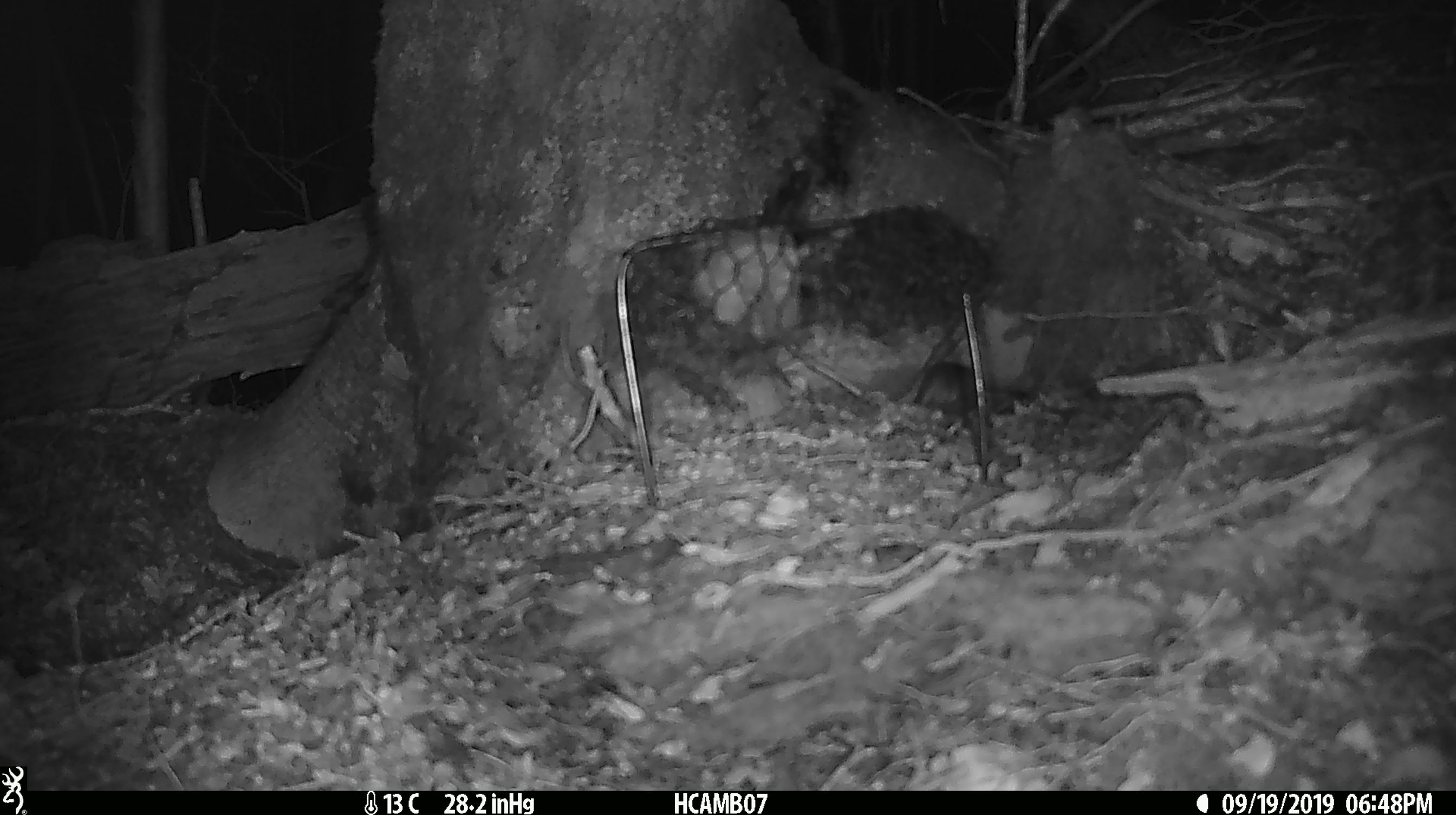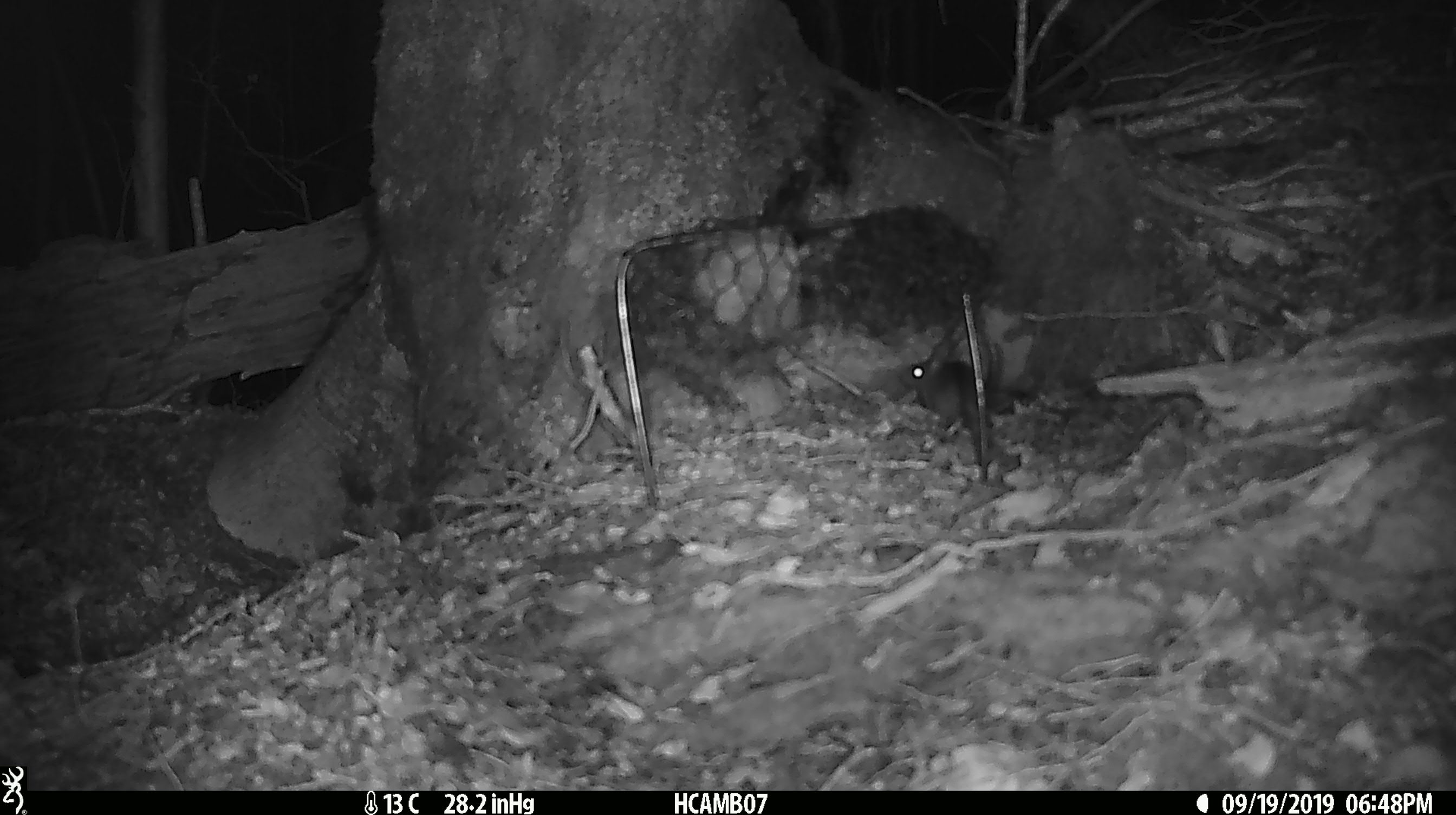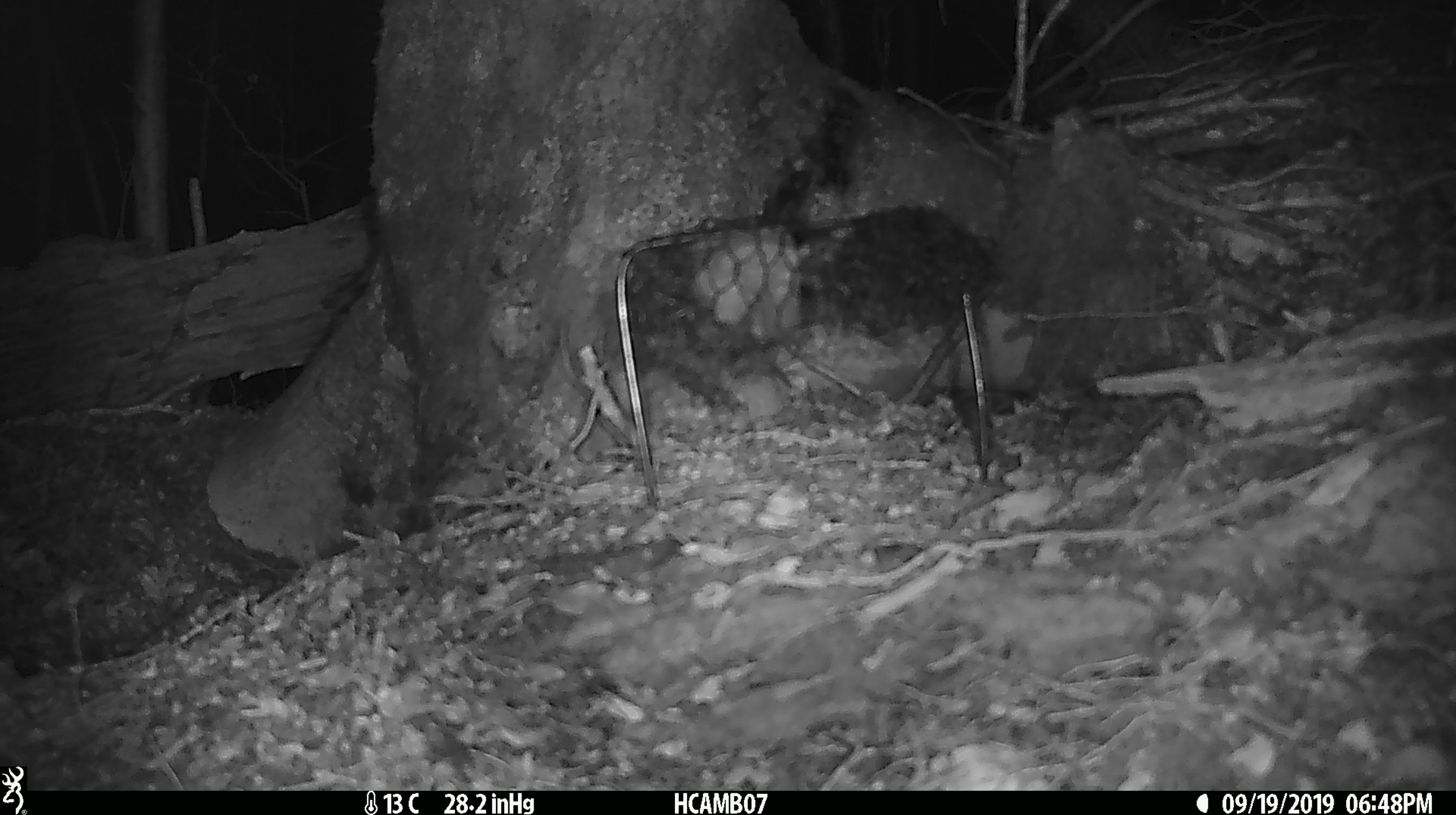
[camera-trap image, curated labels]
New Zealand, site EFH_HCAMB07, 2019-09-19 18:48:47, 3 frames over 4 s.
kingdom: Animalia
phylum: Chordata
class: Mammalia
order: Rodentia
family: Muridae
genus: Mus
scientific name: Mus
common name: mouse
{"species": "mouse (Mus)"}